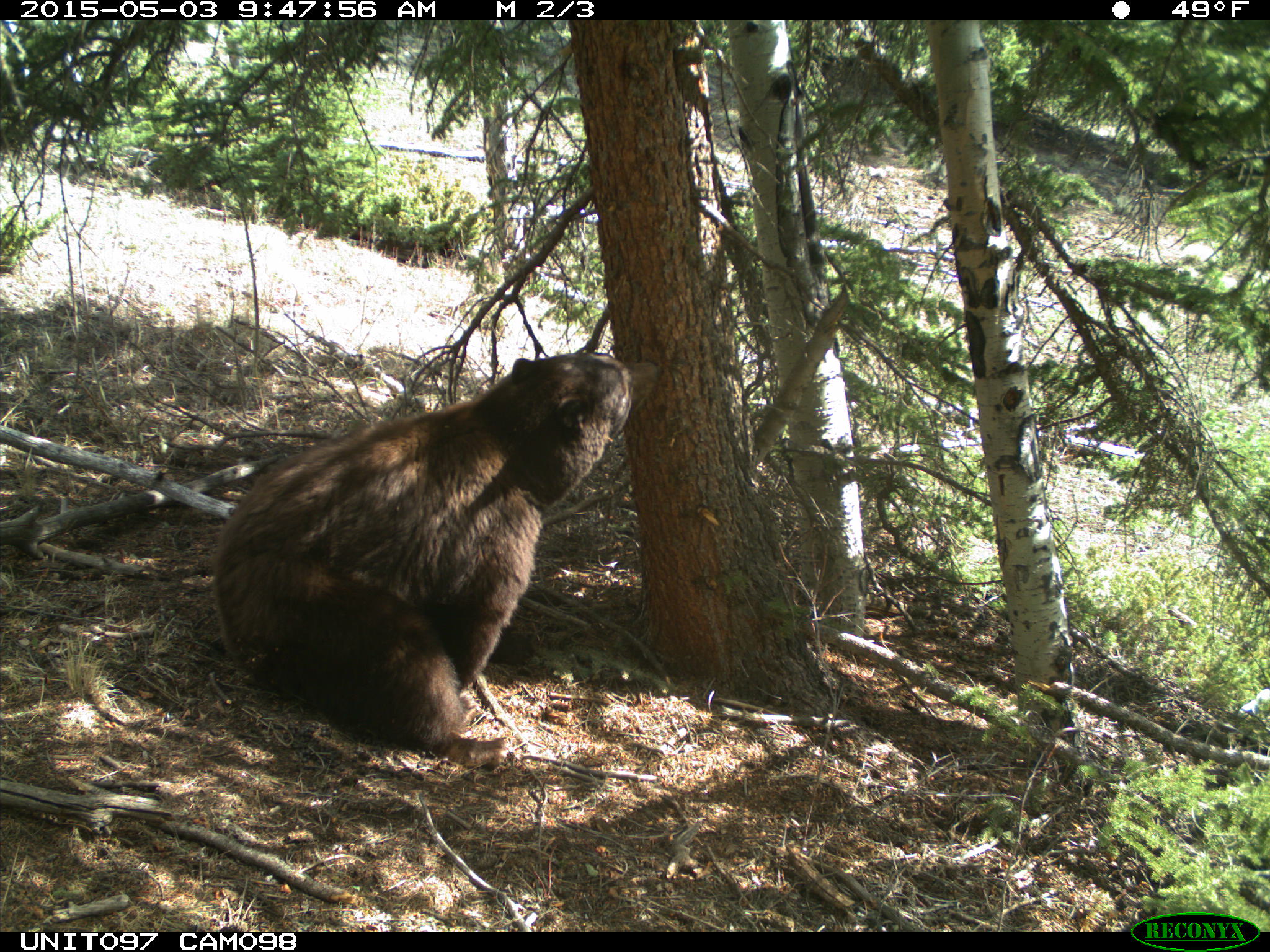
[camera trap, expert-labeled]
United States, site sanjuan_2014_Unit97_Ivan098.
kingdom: Animalia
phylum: Chordata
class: Mammalia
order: Carnivora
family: Ursidae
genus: Ursus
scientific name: Ursus americanus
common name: american black bear